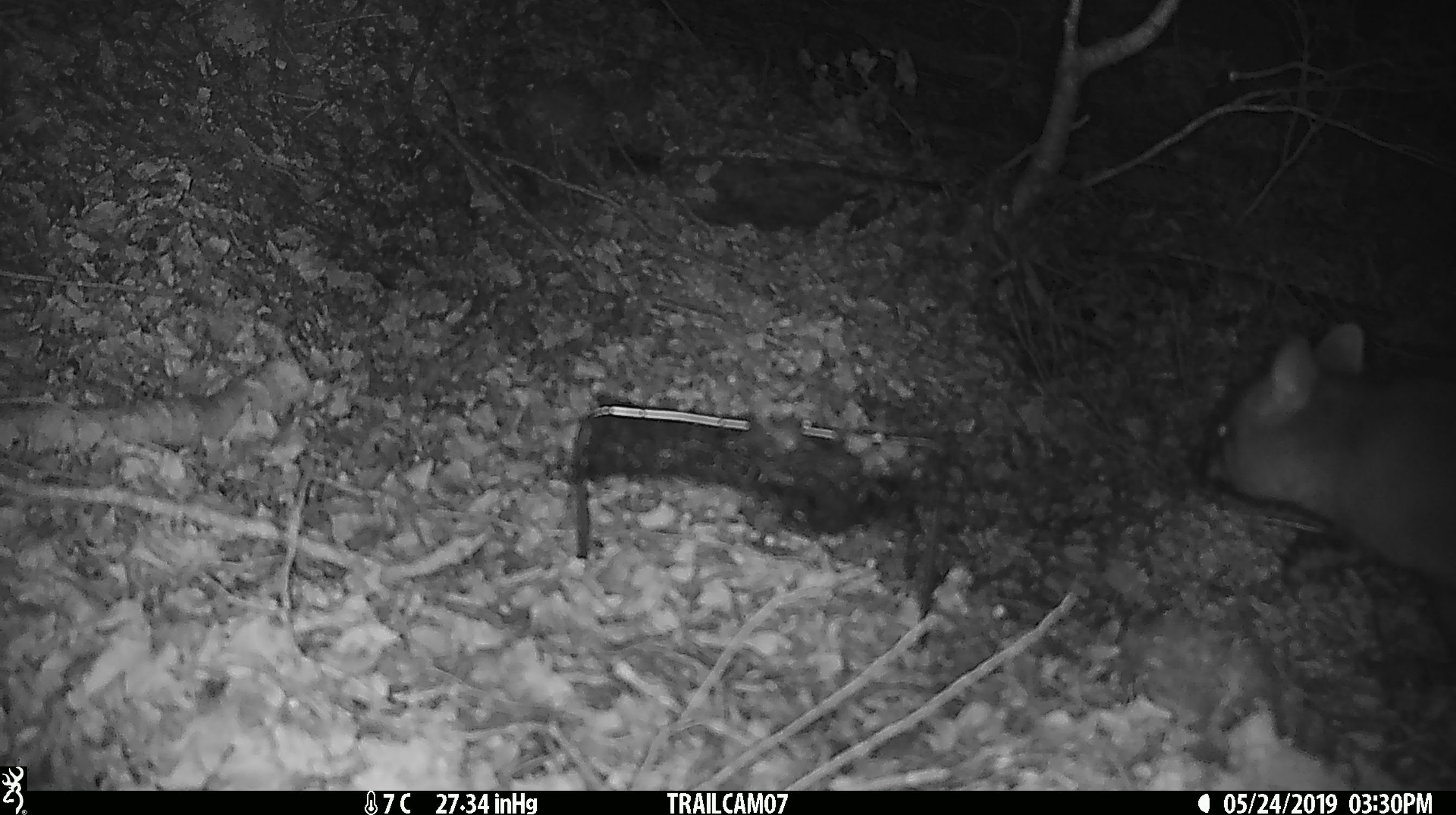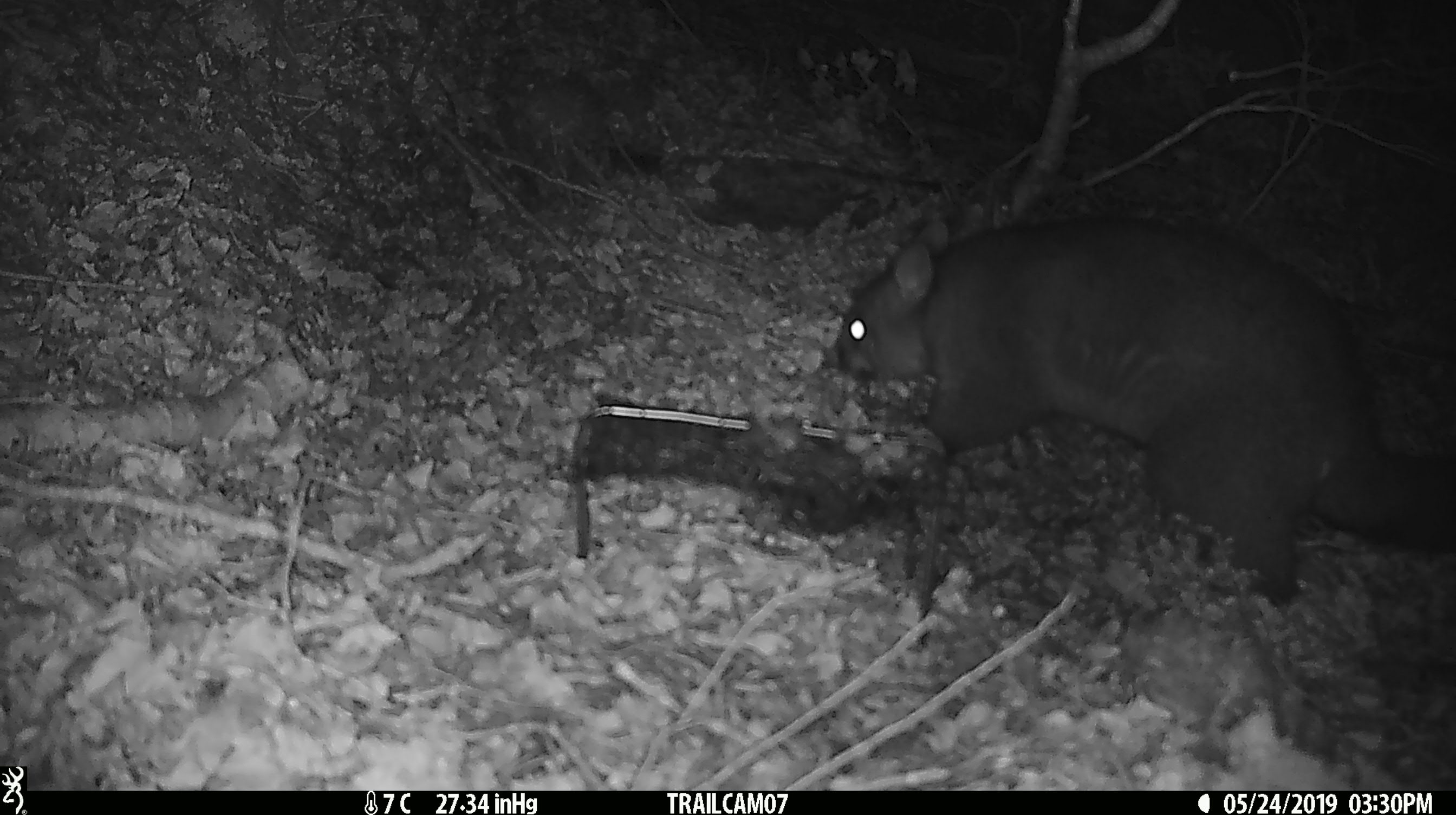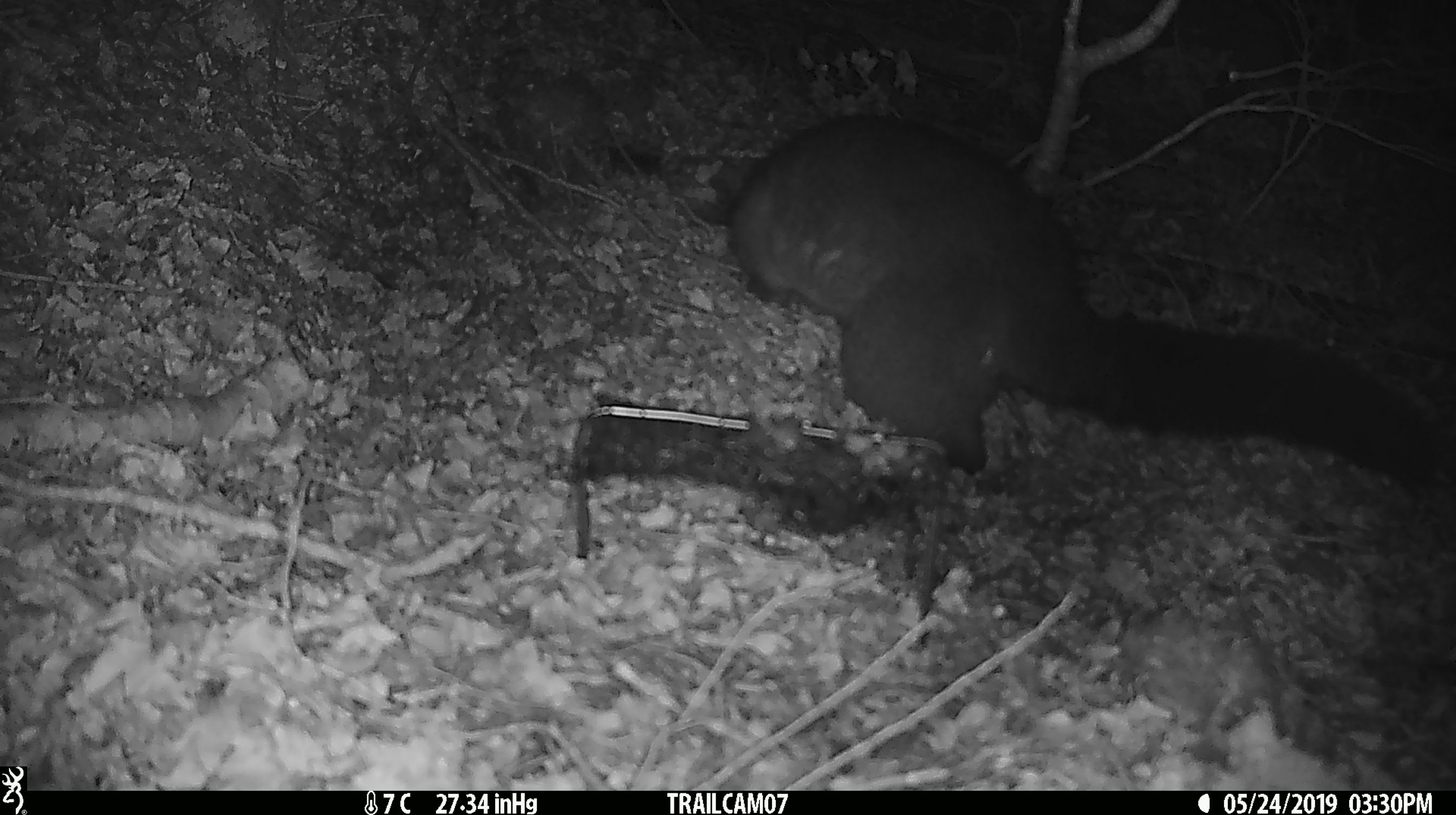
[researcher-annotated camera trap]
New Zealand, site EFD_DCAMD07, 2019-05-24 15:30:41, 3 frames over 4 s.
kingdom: Animalia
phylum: Chordata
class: Mammalia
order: Diprotodontia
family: Phalangeridae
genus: Trichosurus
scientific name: Trichosurus vulpecula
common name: common brushtail possum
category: possum